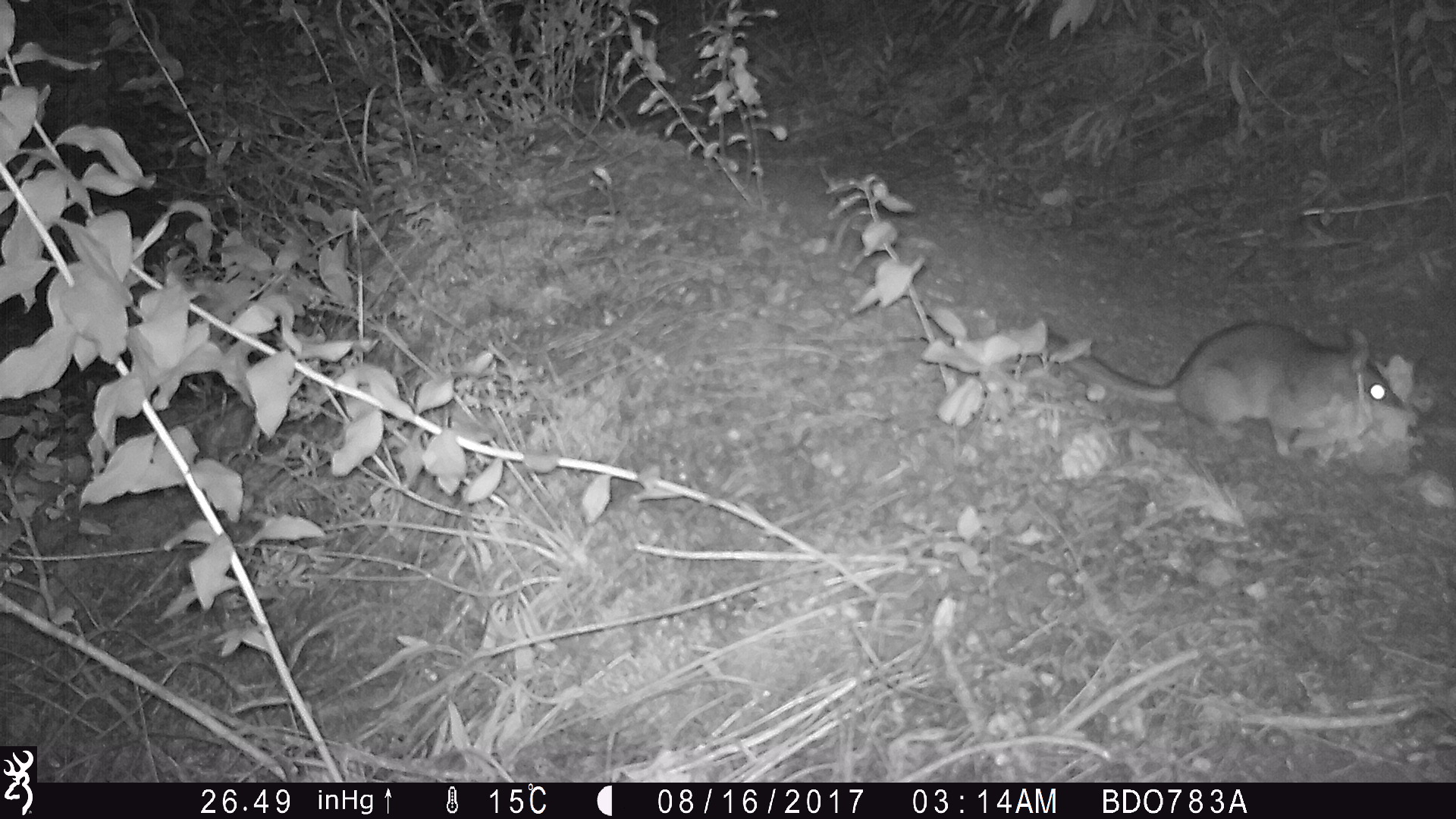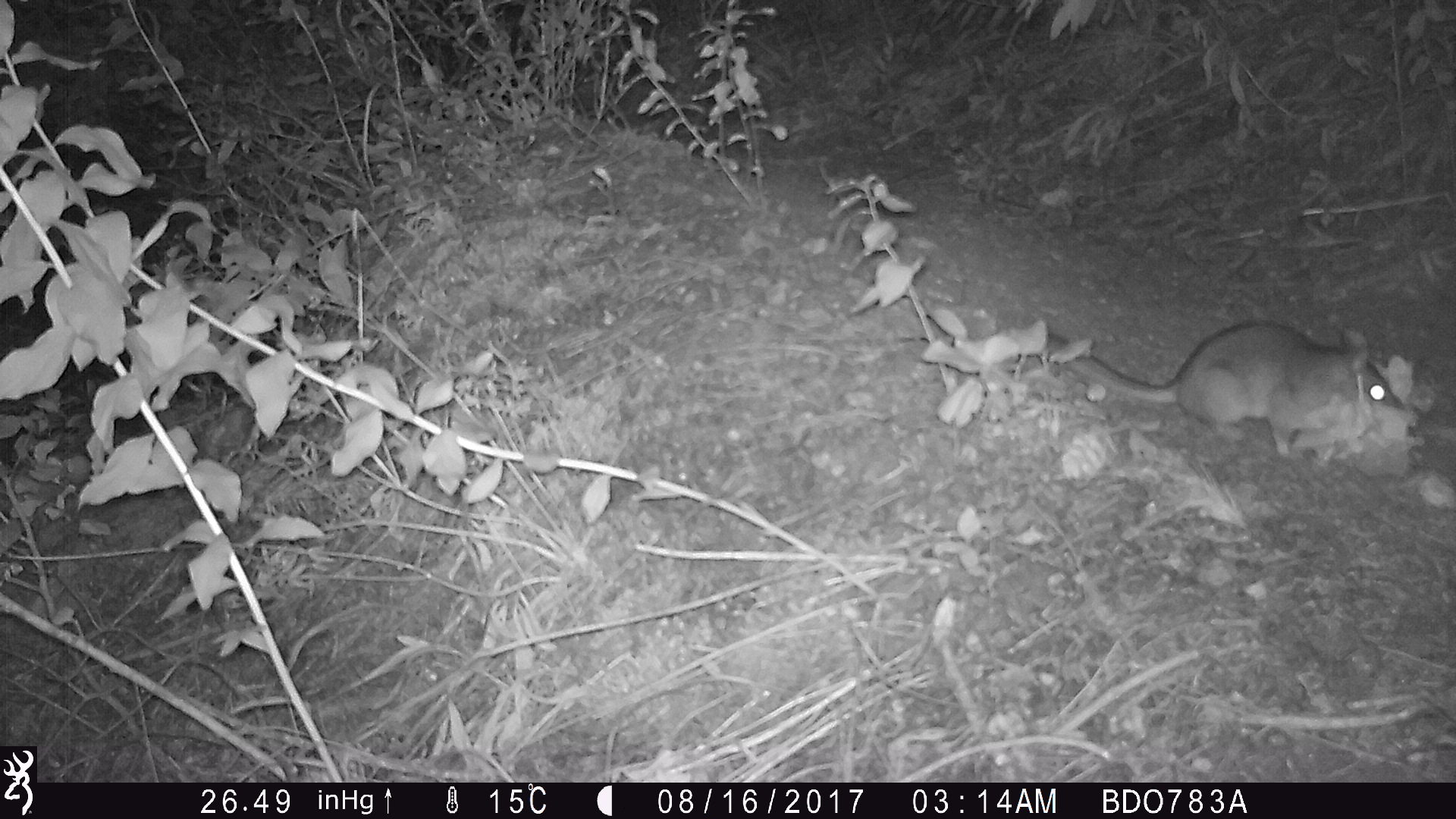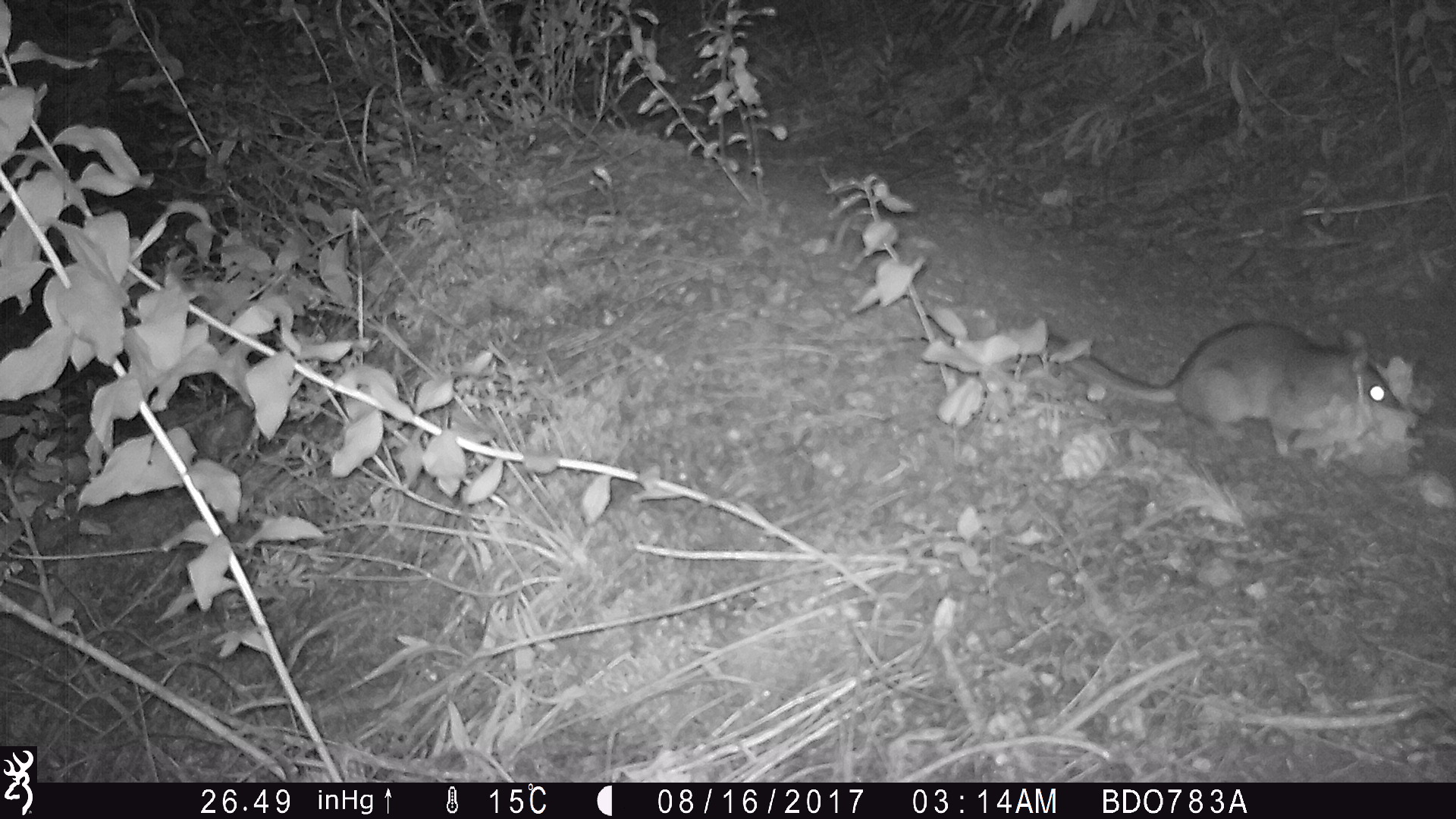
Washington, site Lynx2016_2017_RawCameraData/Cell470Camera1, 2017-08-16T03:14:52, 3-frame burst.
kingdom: Animalia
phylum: Chordata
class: Mammalia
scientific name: Mammalia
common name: small mammal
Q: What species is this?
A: Small mammal (Mammalia).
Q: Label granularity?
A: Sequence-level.